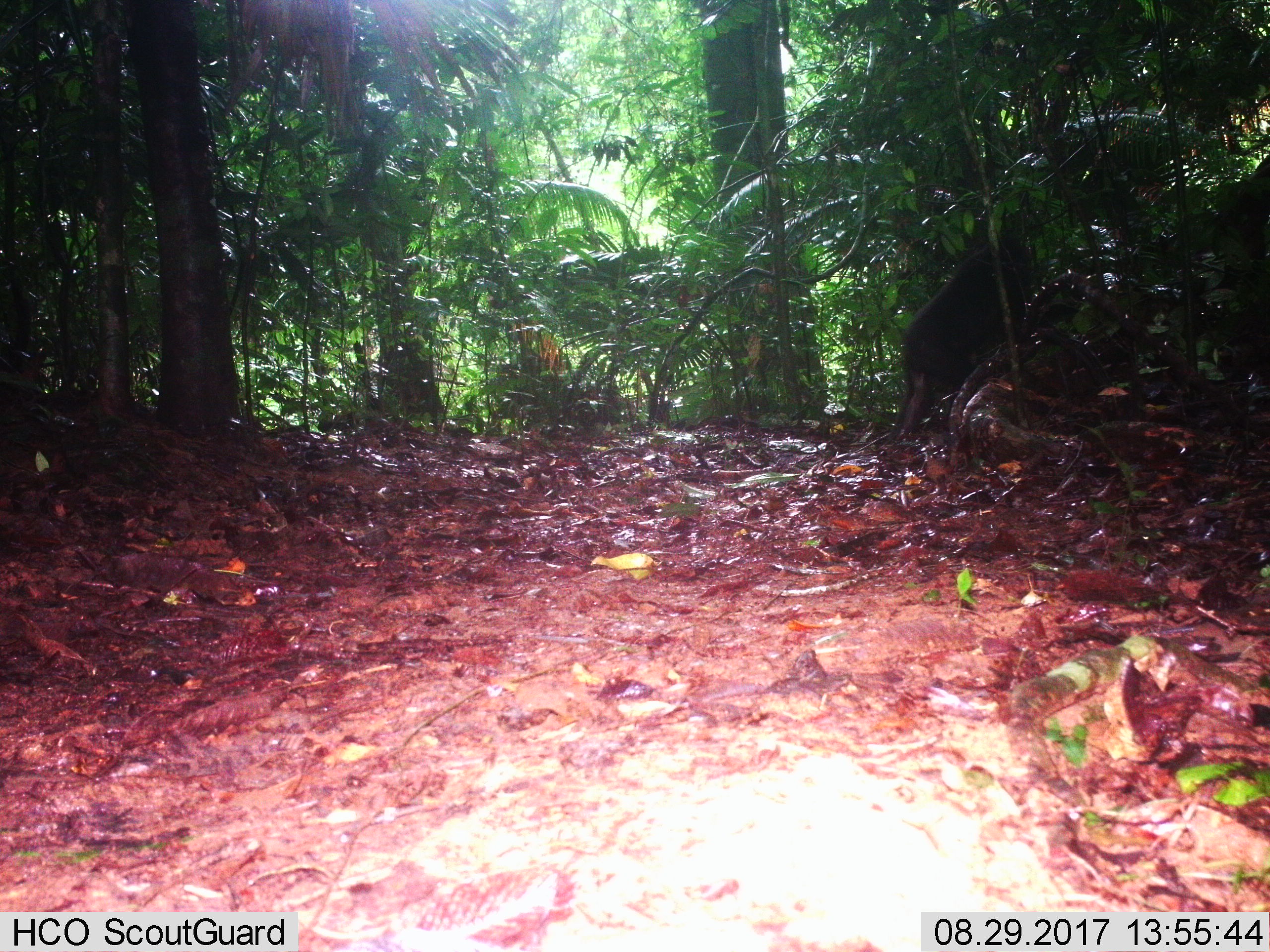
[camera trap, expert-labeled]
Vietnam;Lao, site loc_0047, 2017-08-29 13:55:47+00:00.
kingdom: Animalia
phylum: Chordata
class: Mammalia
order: Primates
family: Cercopithecidae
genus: Macaca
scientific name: Macaca arctoides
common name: stump-tailed macaque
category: stump tailed macaque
Stump tailed macaque (stump-tailed macaque) (Macaca arctoides). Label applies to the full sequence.